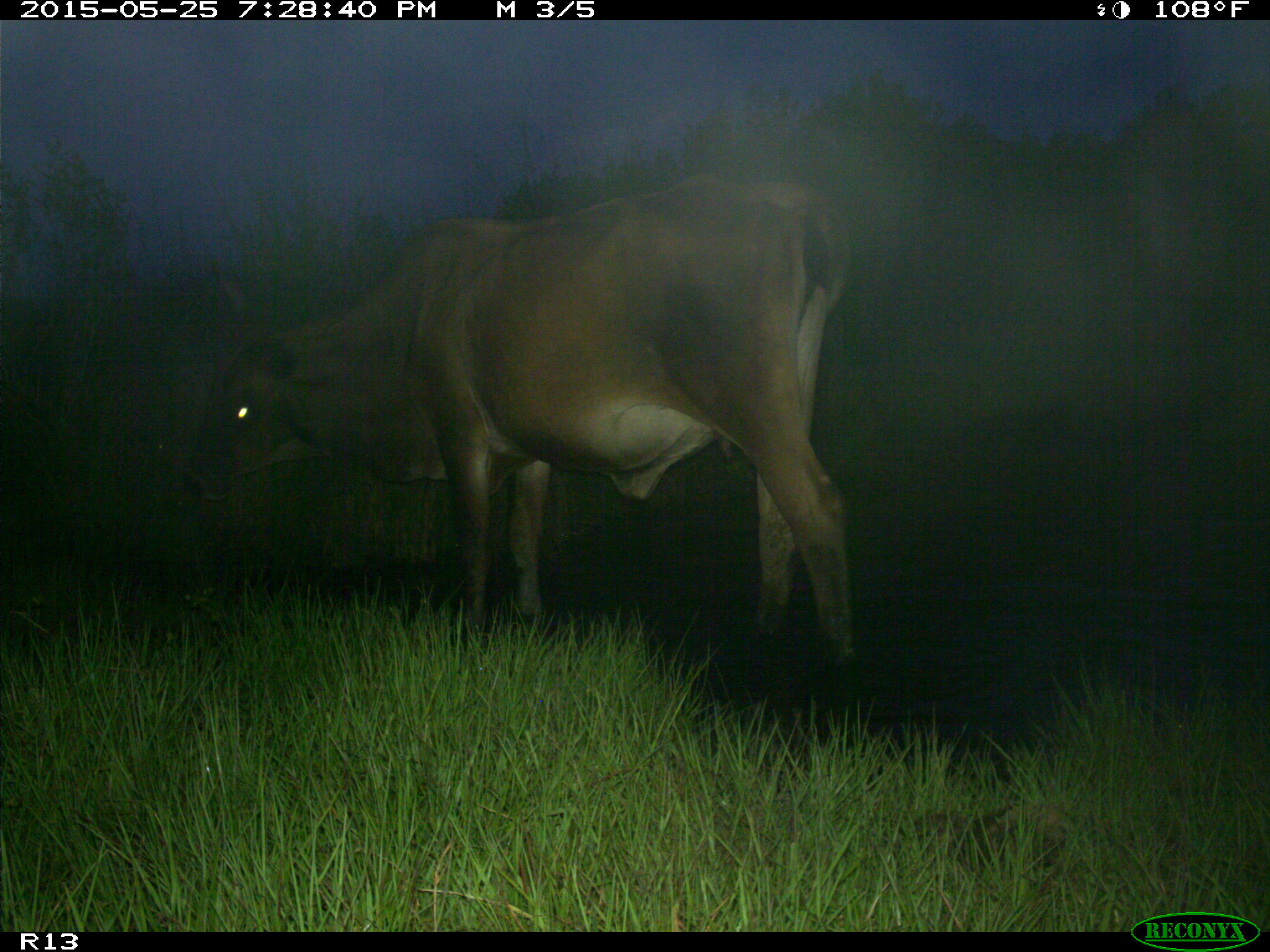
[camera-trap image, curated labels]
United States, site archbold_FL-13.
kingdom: Animalia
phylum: Chordata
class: Mammalia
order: Artiodactyla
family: Bovidae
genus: Bos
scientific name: Bos taurus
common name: domestic cow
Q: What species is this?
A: Bos taurus (domestic cow).